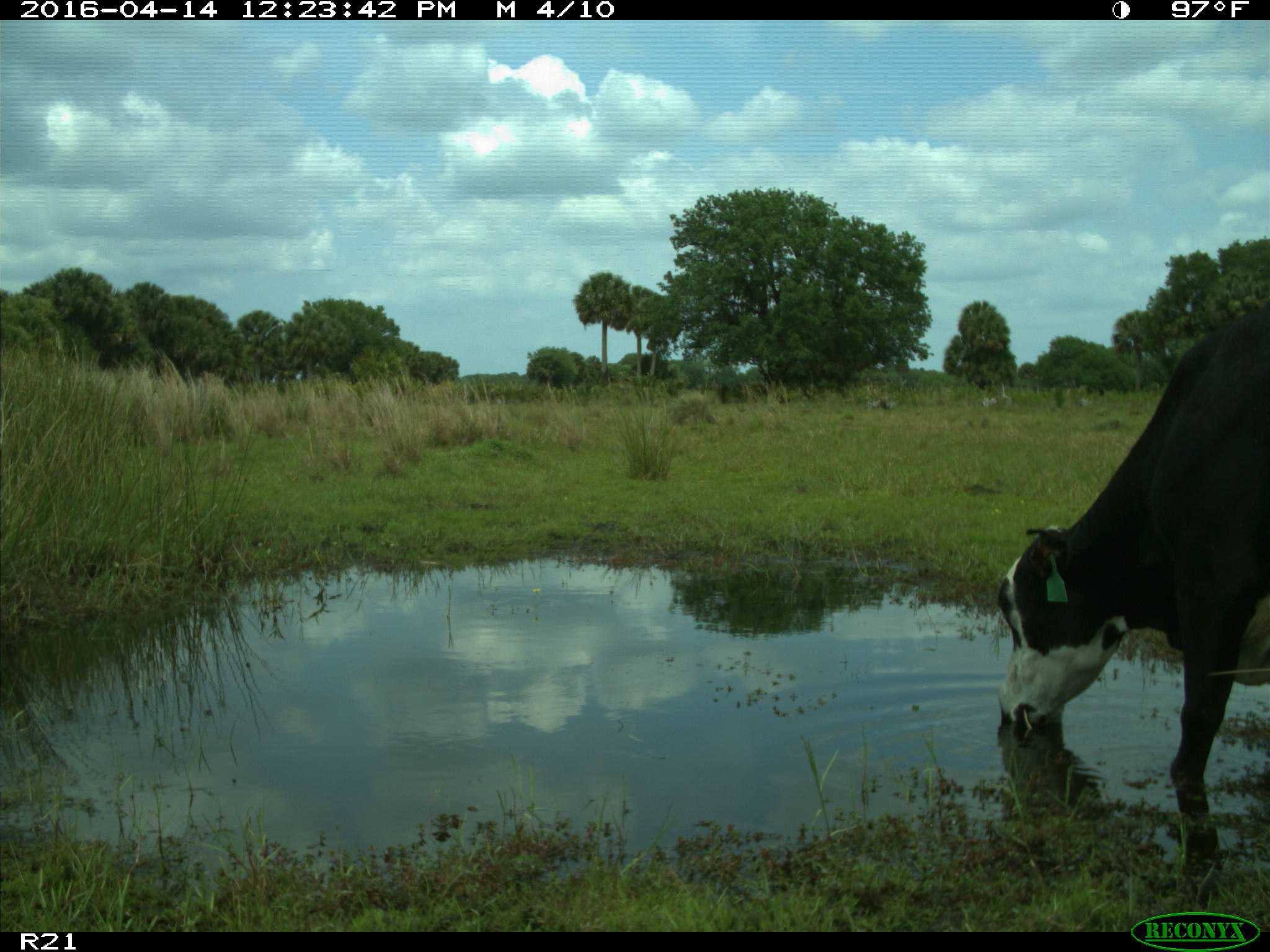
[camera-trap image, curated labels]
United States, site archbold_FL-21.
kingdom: Animalia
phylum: Chordata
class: Mammalia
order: Artiodactyla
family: Bovidae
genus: Bos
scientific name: Bos taurus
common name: domestic cow